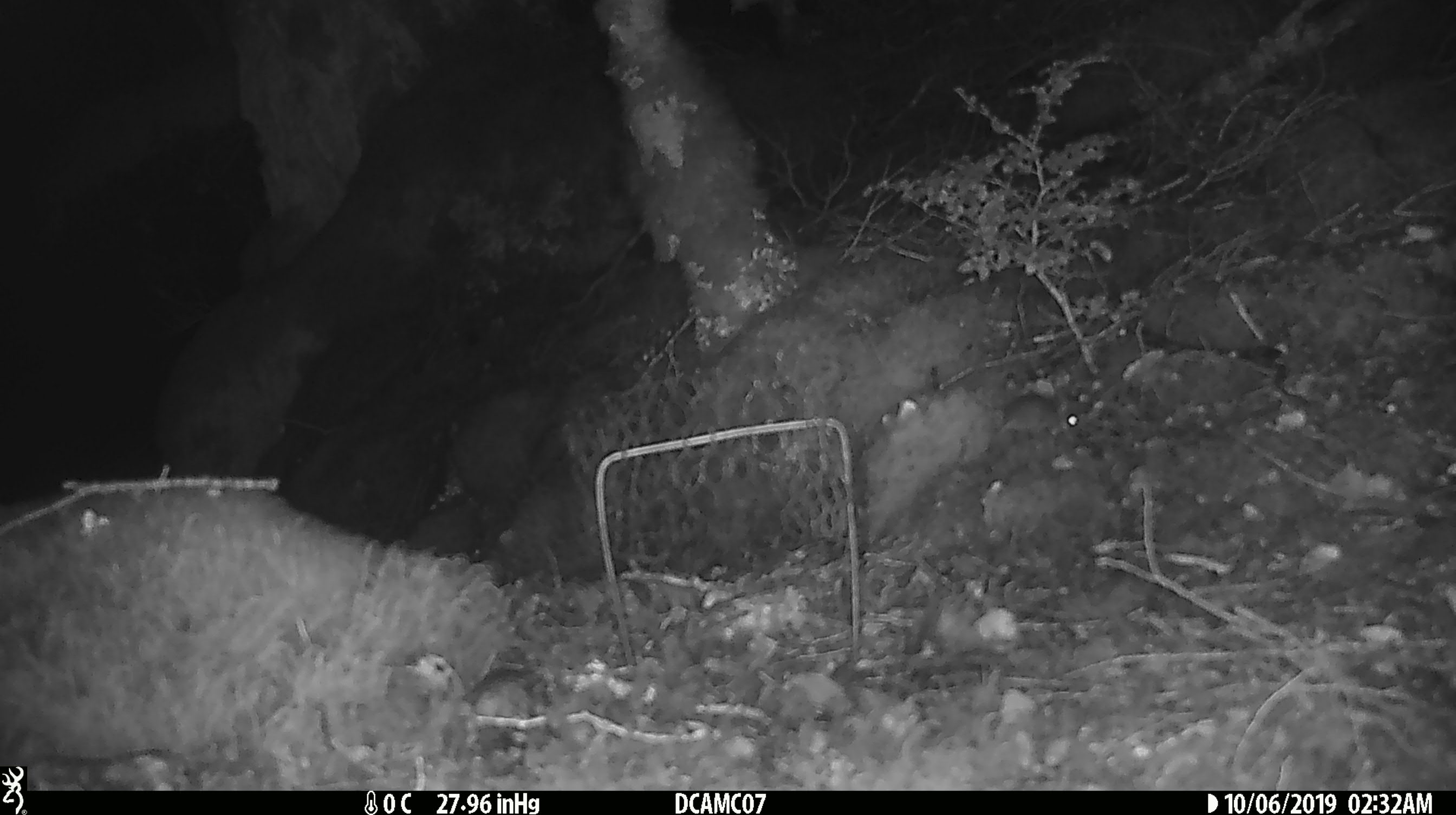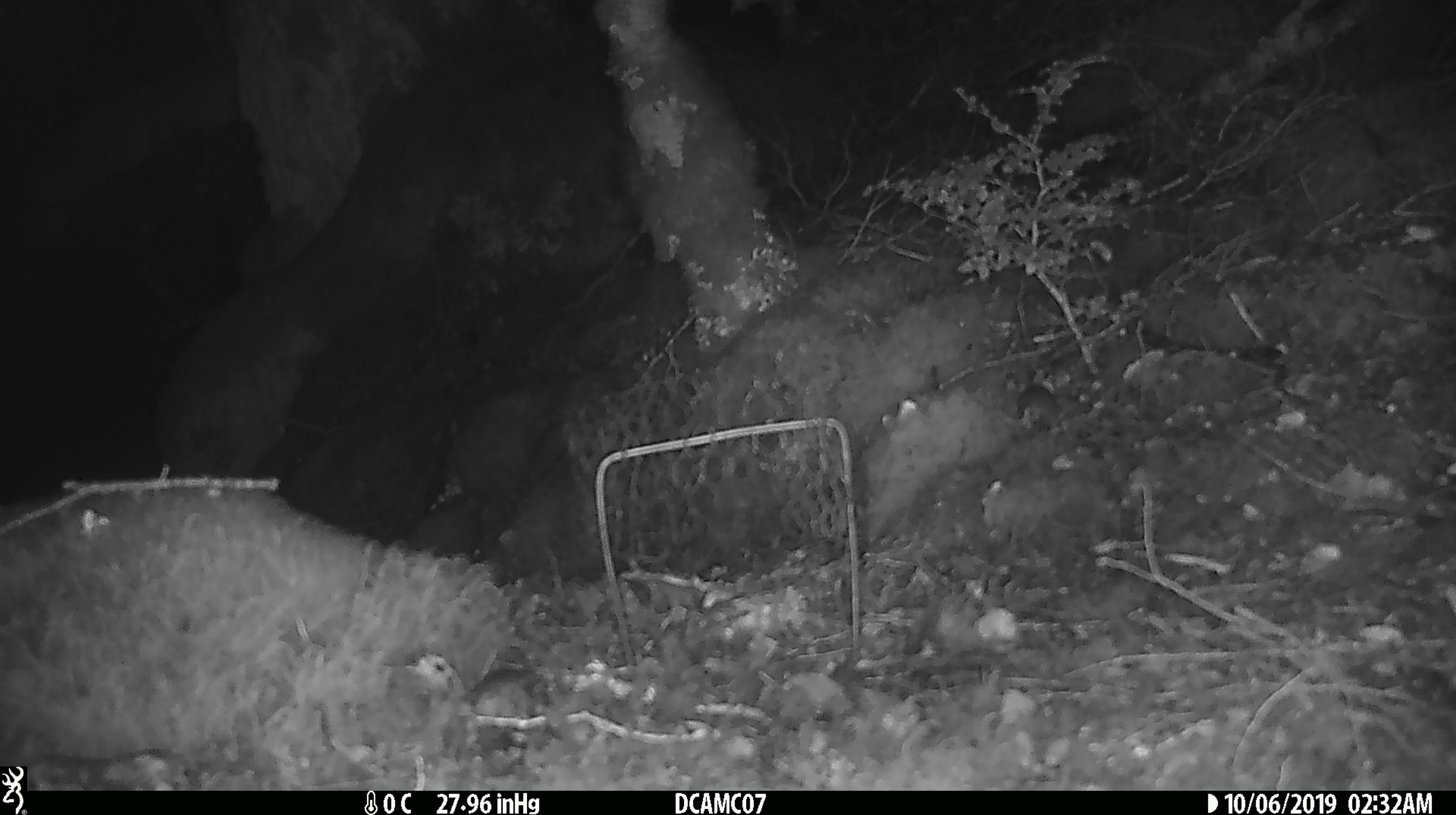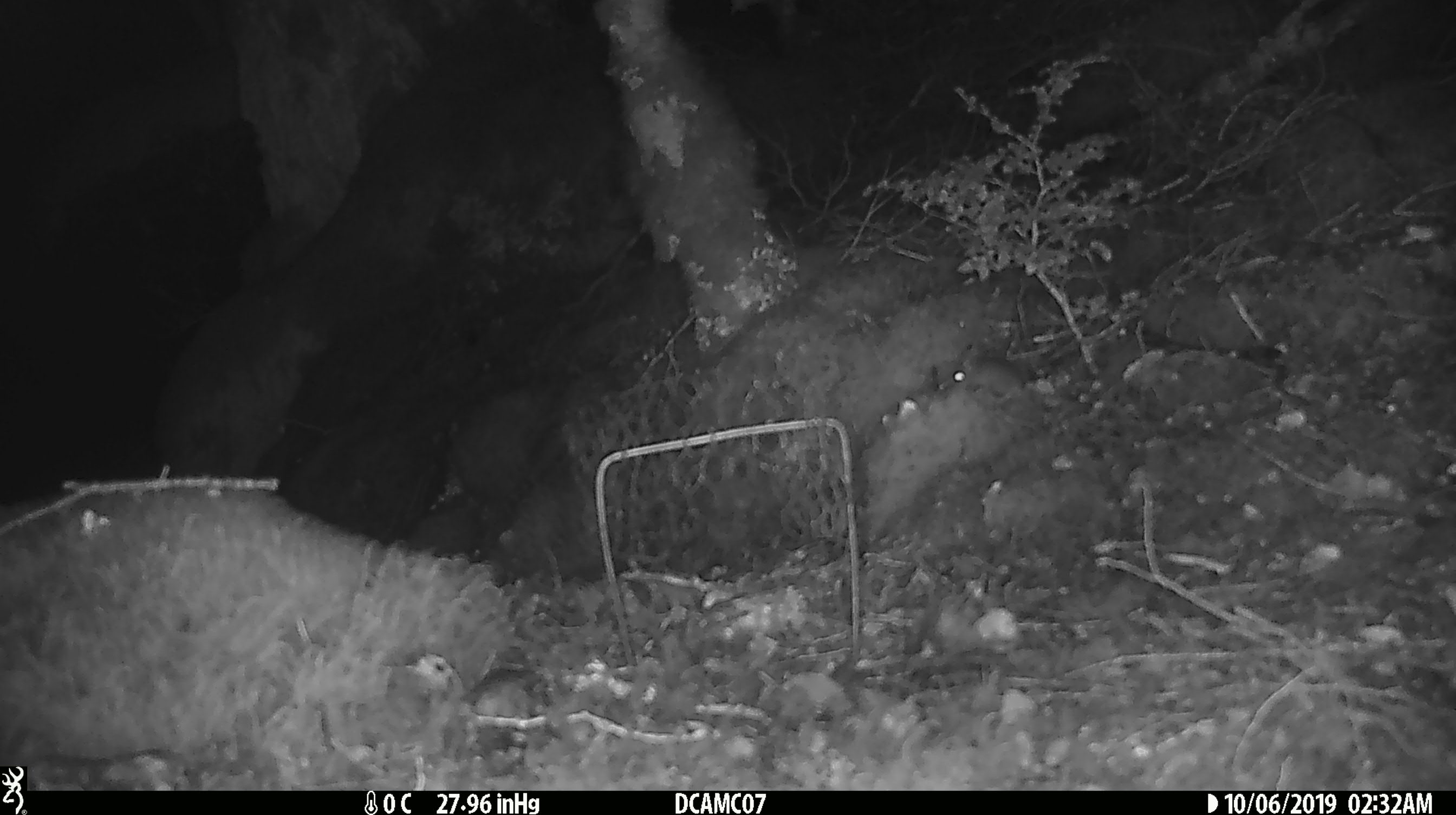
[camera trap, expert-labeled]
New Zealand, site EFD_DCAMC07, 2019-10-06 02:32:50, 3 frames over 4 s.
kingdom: Animalia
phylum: Chordata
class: Mammalia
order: Rodentia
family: Muridae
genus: Mus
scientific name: Mus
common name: mouse